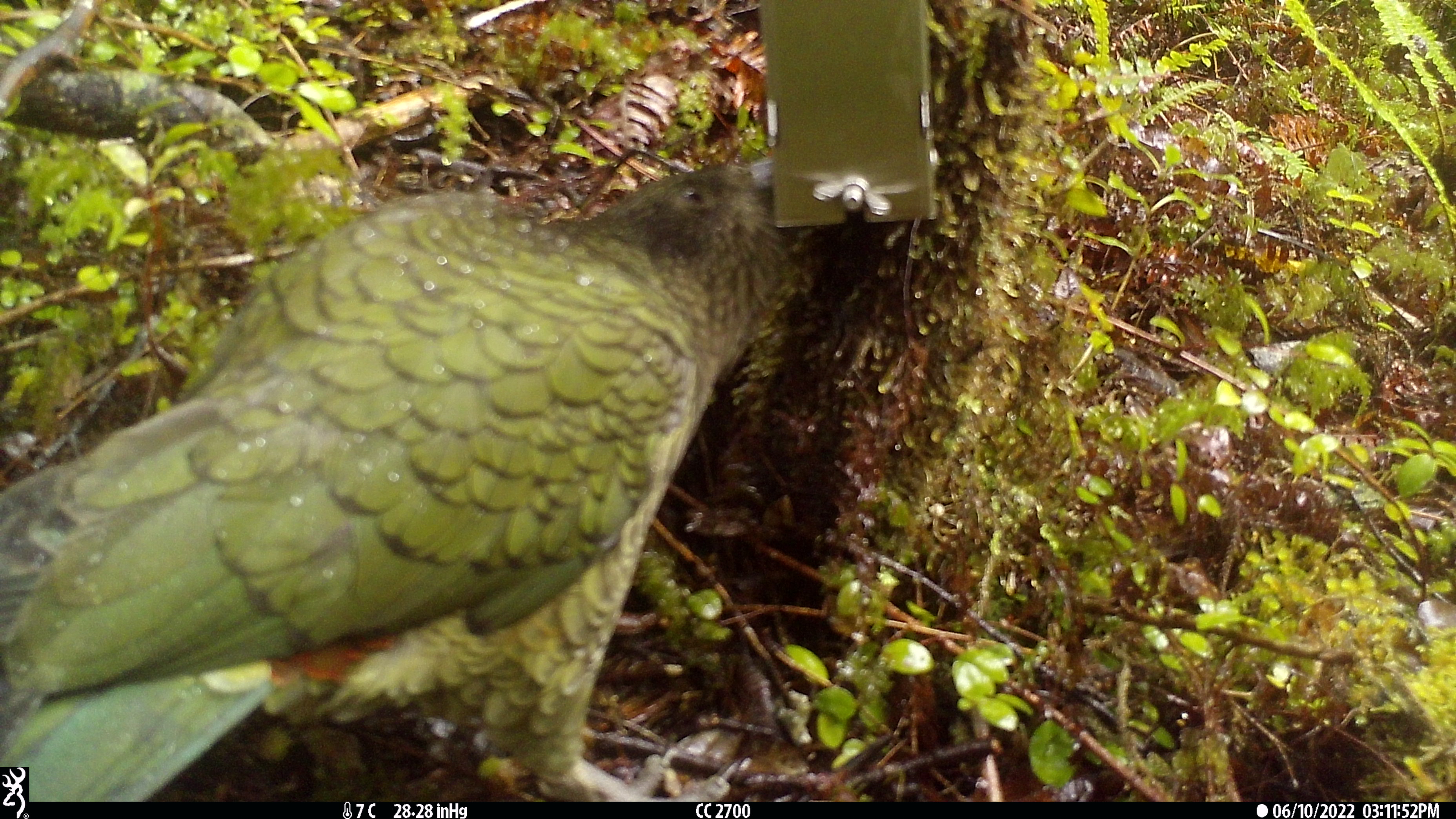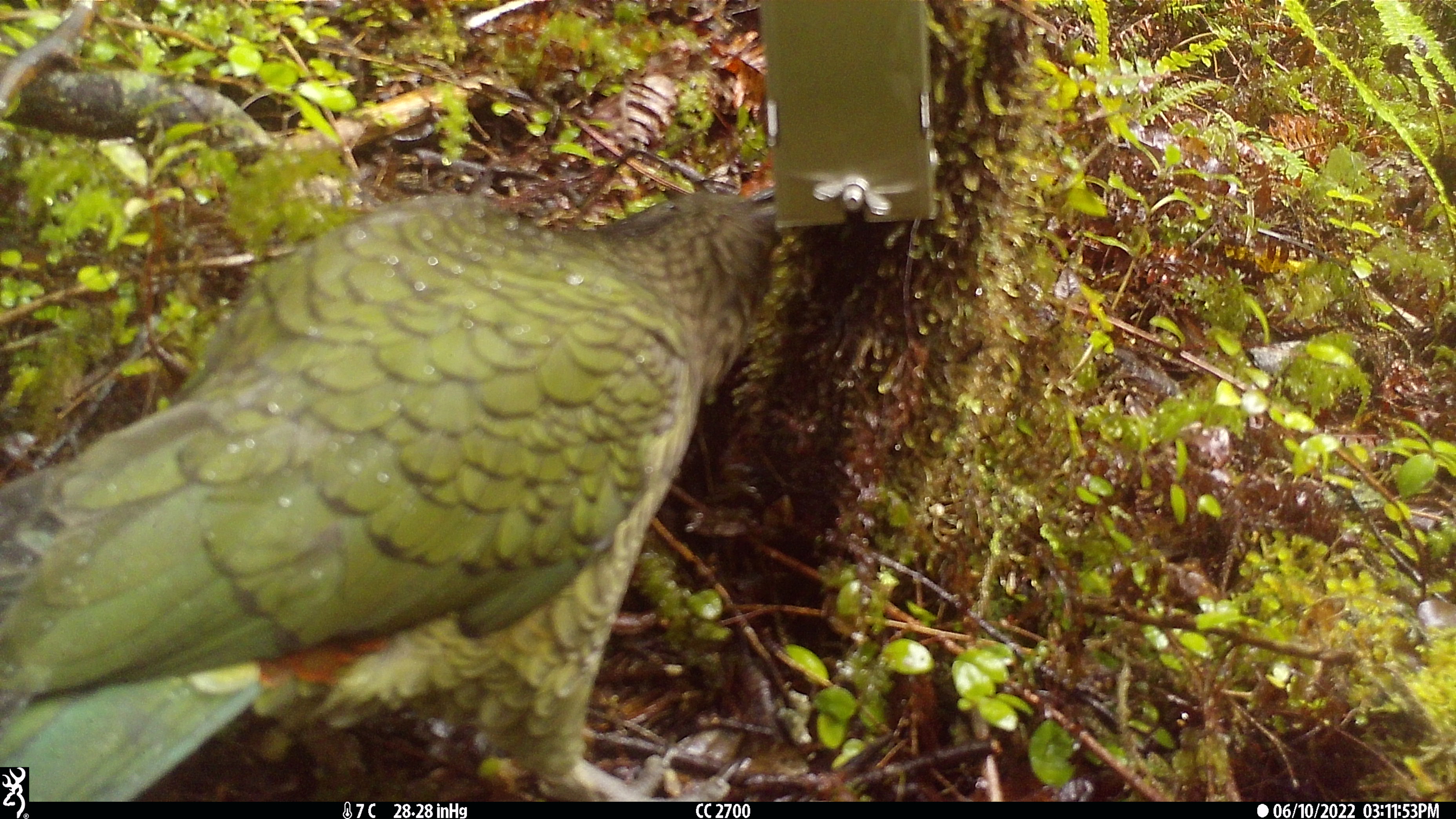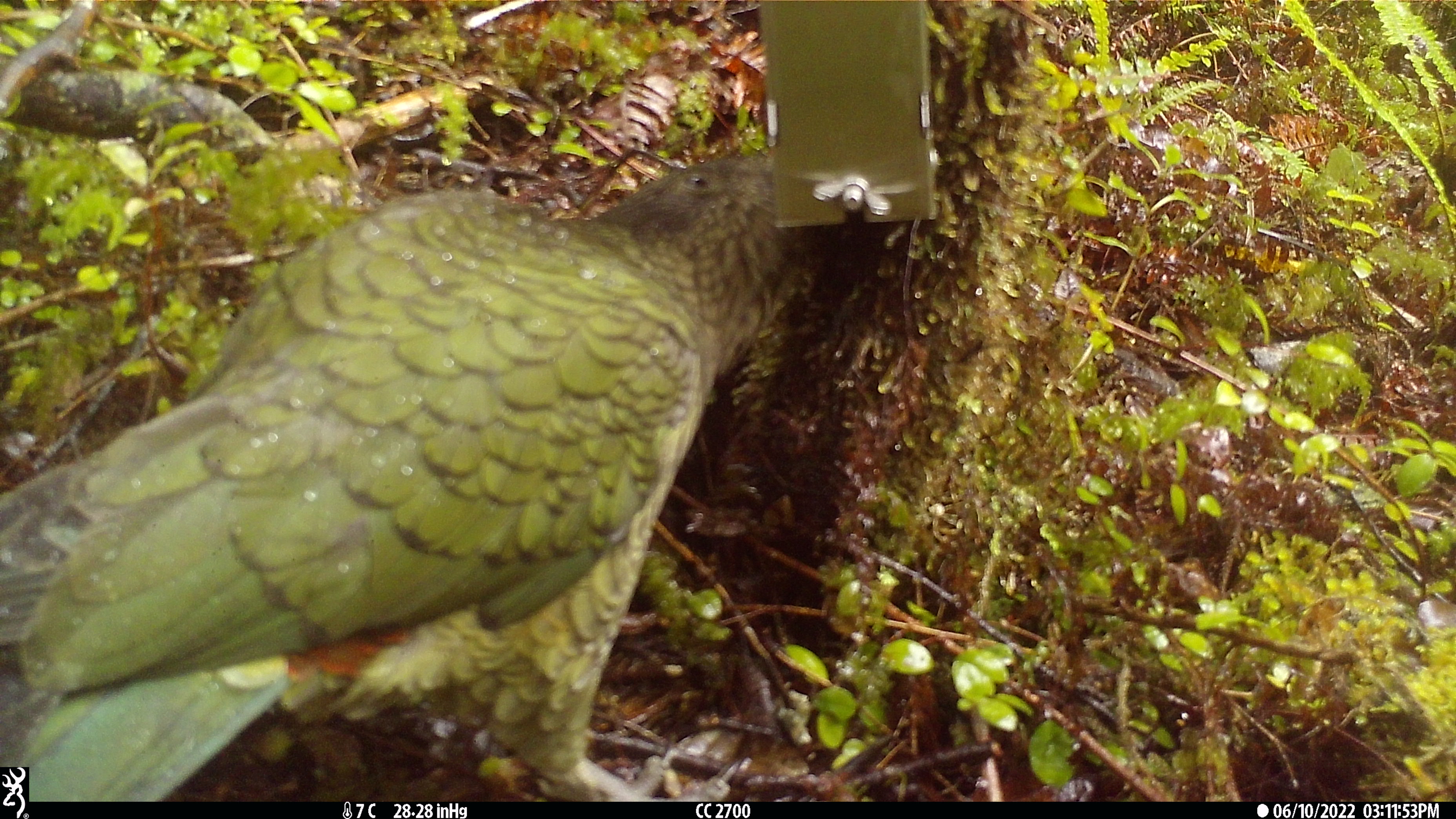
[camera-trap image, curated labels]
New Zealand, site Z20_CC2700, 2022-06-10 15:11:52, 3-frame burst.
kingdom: Animalia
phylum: Chordata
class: Aves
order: Psittaciformes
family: Strigopidae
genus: Nestor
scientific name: Nestor notabilis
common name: kea